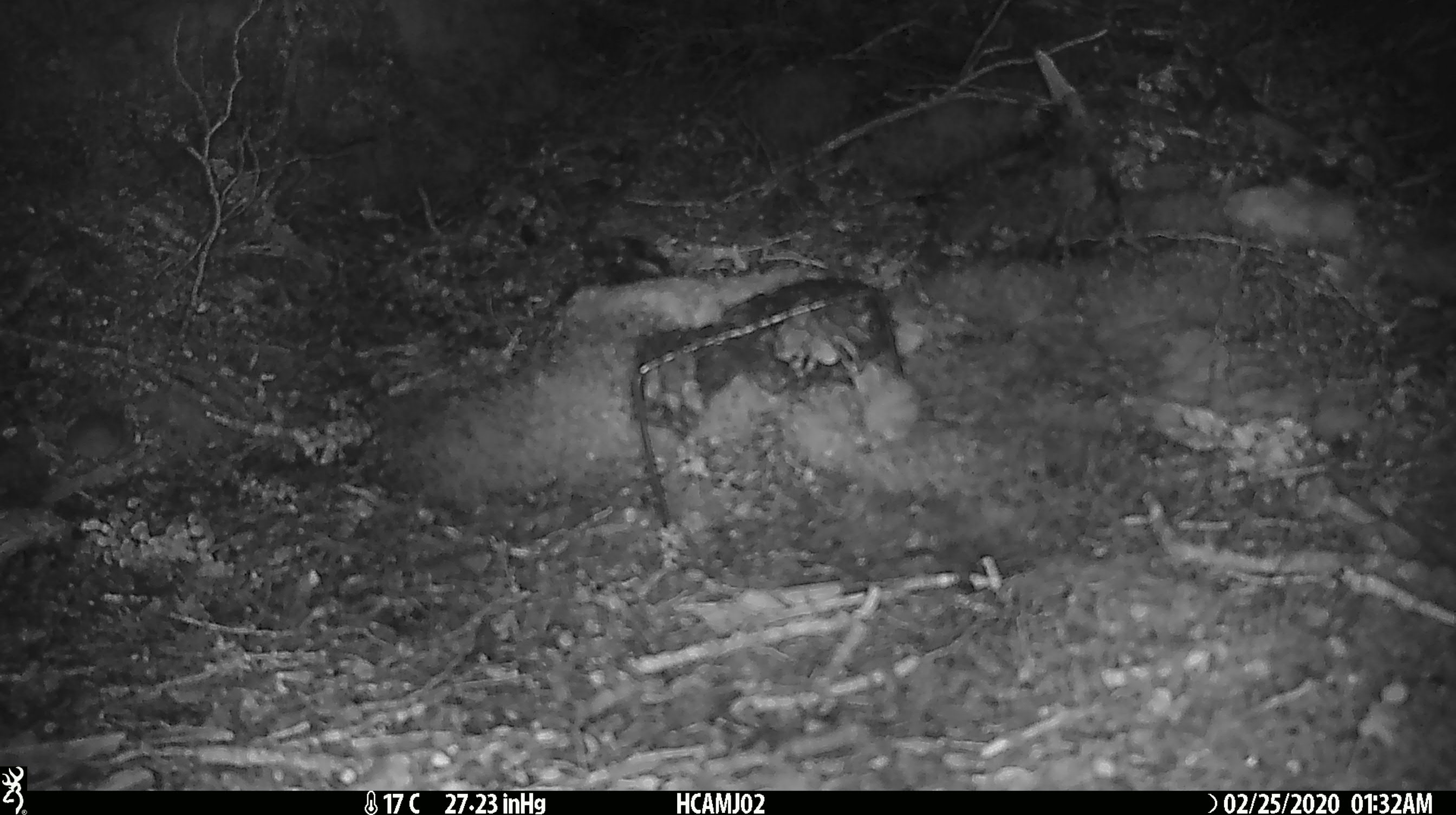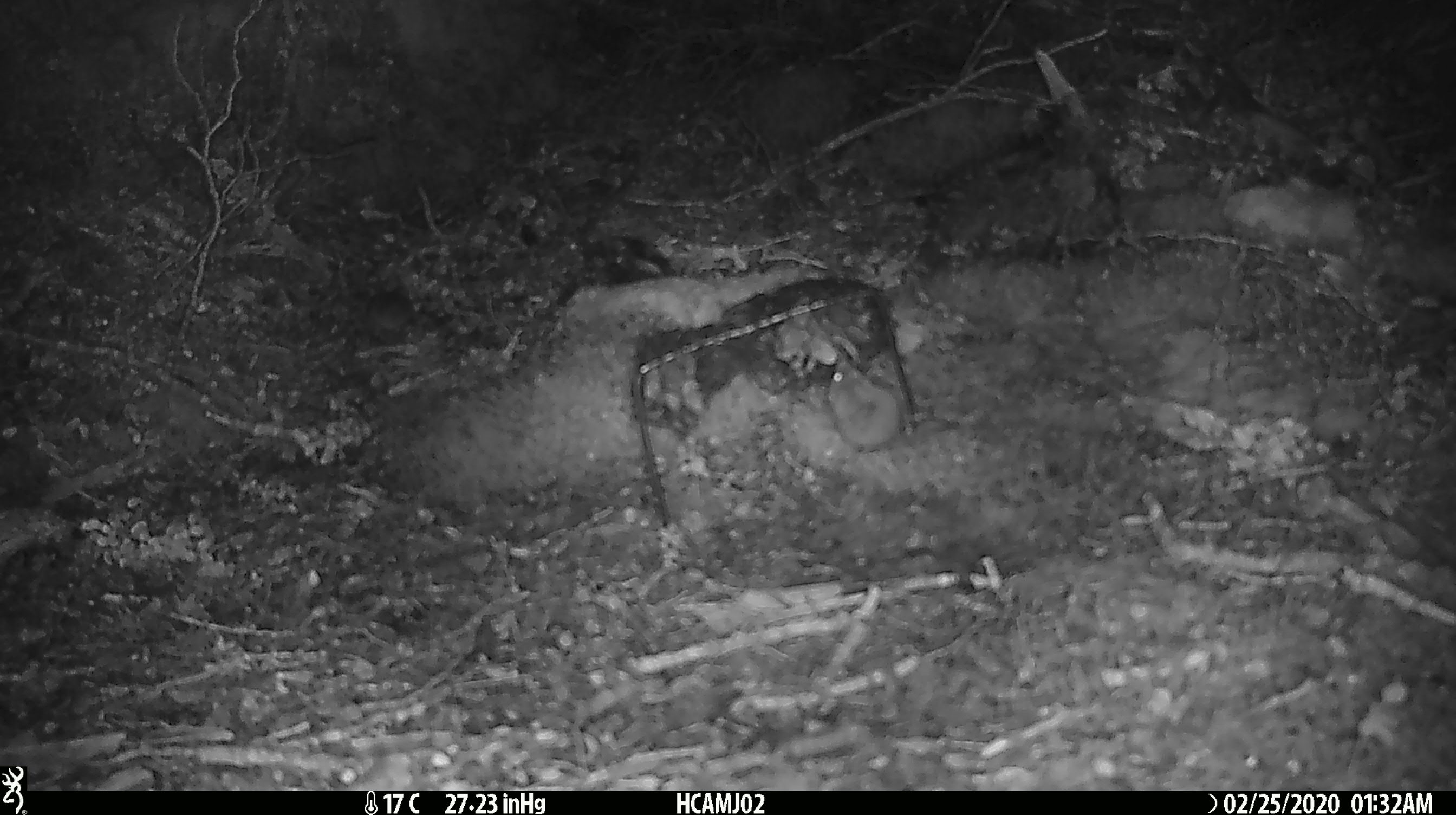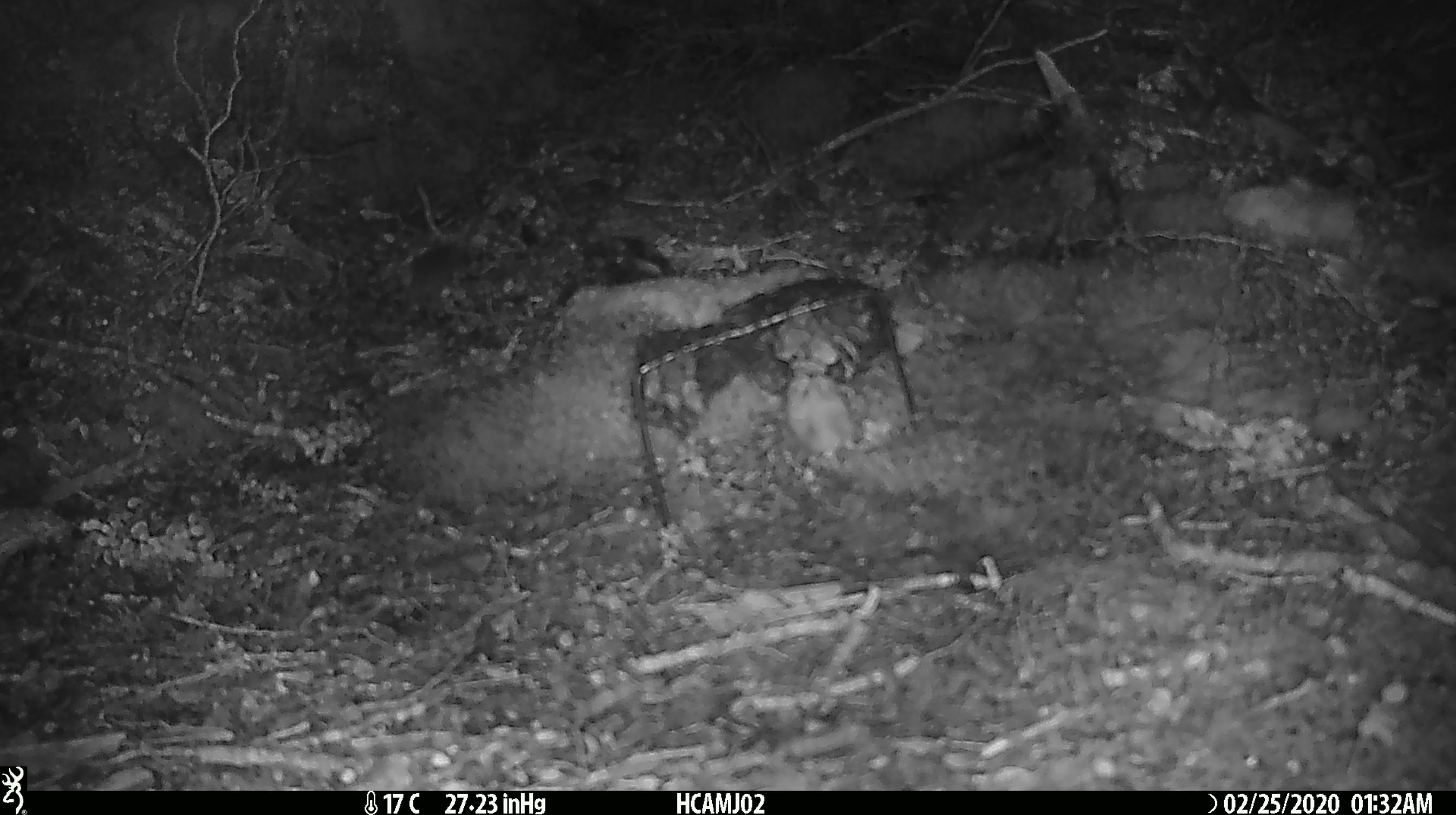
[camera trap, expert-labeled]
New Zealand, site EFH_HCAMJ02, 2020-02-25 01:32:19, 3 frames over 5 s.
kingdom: Animalia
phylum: Chordata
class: Mammalia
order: Rodentia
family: Muridae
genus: Mus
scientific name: Mus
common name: mouse